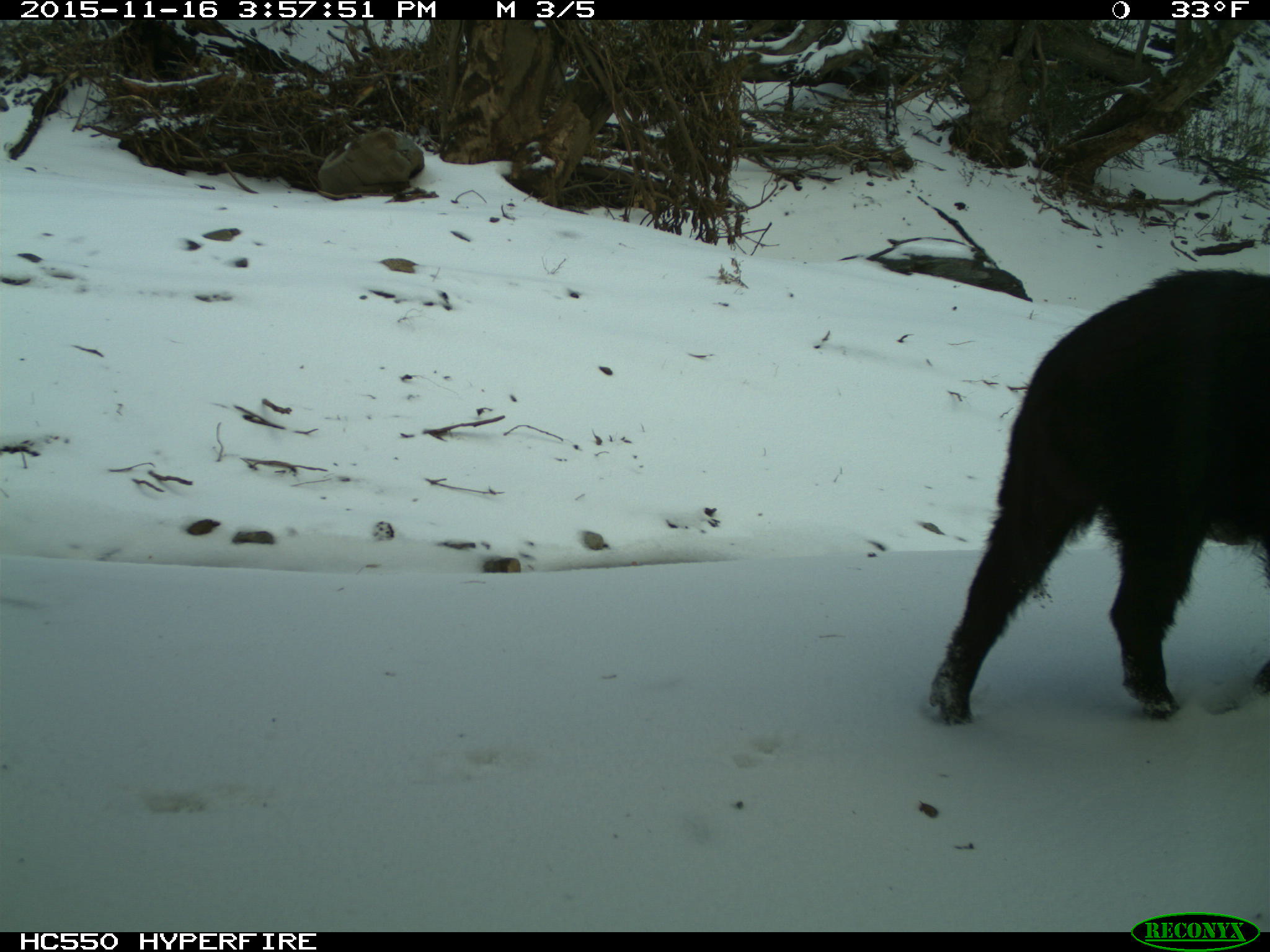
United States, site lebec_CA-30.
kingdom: Animalia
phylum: Chordata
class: Mammalia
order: Artiodactyla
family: Suidae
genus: Sus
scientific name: Sus scrofa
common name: wild boar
Sus scrofa (wild boar).